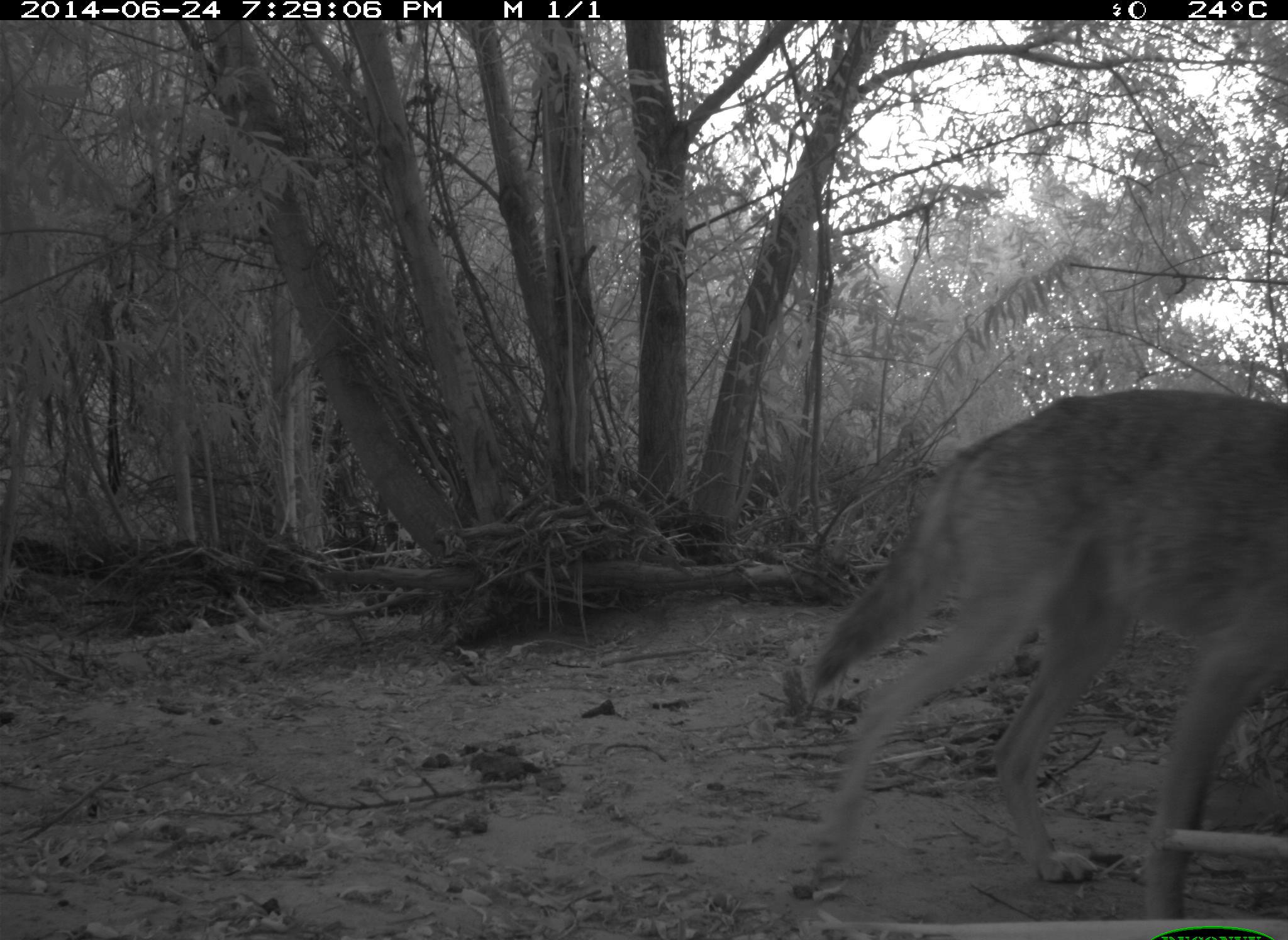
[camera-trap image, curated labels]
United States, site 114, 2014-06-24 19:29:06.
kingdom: Animalia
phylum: Chordata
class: Mammalia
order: Carnivora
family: Canidae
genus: Canis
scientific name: Canis latrans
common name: coyote